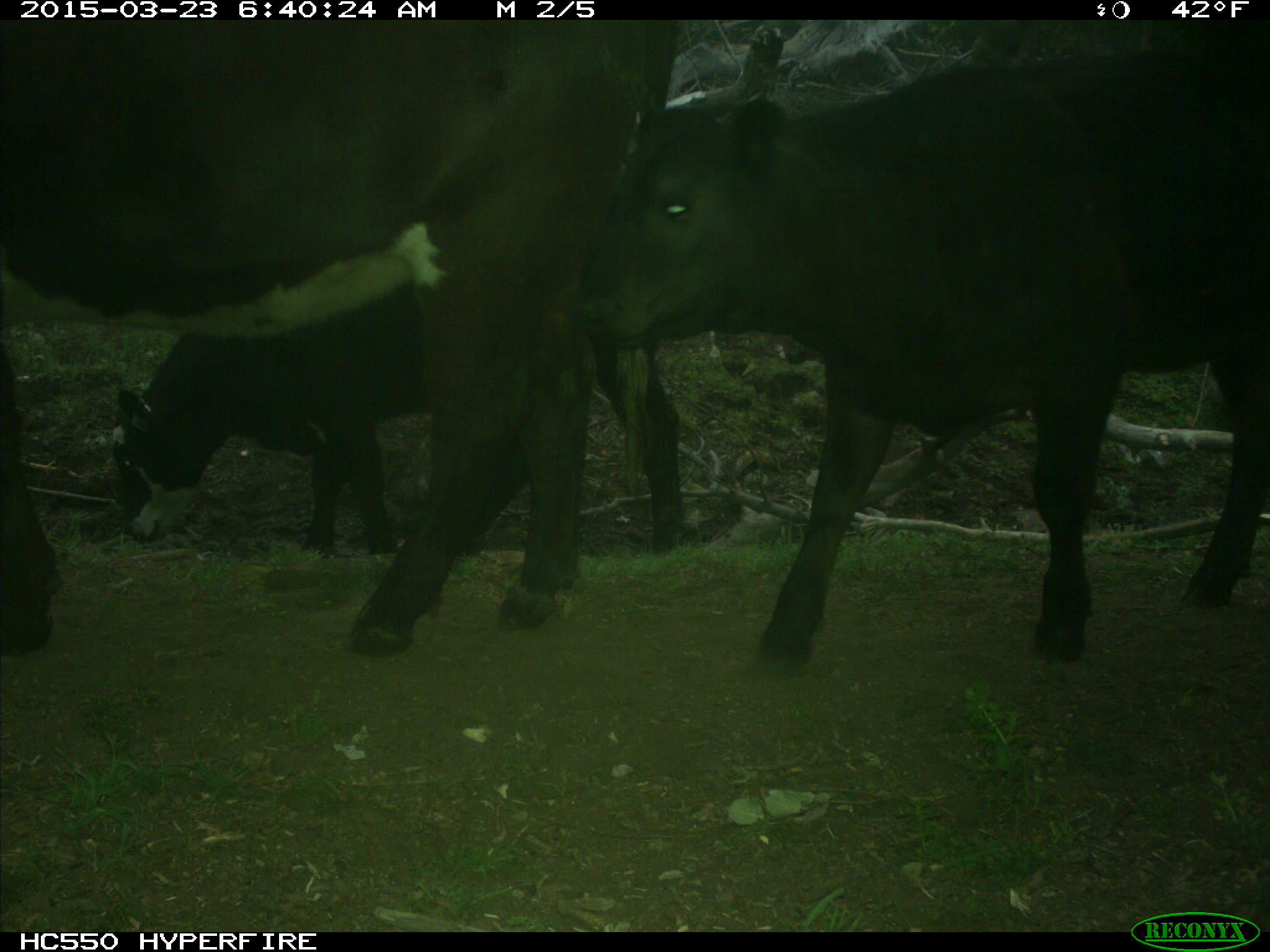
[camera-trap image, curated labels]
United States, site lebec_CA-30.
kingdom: Animalia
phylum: Chordata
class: Mammalia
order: Artiodactyla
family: Bovidae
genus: Bos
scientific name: Bos taurus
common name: domestic cow